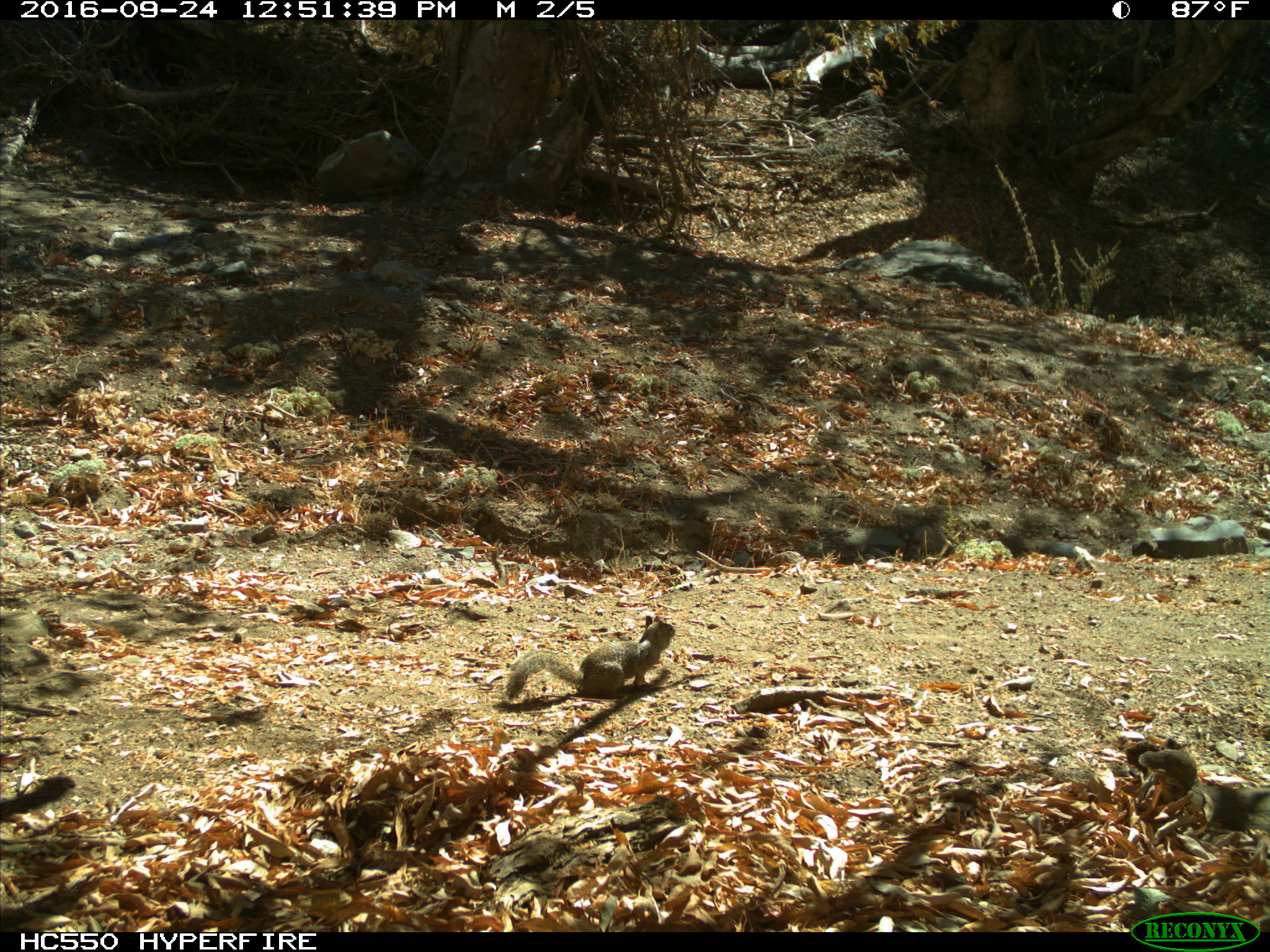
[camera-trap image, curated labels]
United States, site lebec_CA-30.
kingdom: Animalia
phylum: Chordata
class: Mammalia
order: Rodentia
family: Sciuridae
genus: Otospermophilus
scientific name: Otospermophilus beecheyi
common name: california ground squirrel